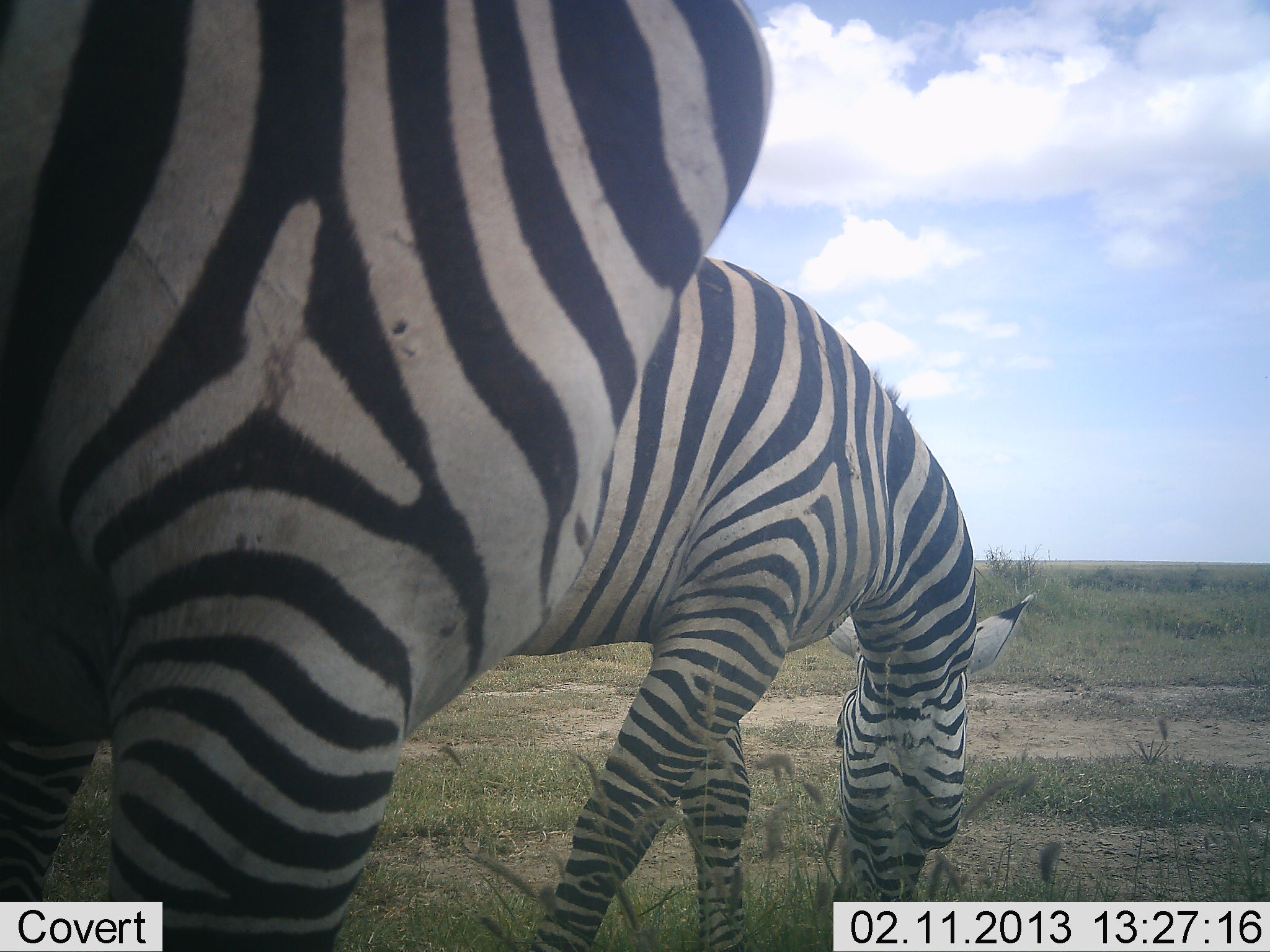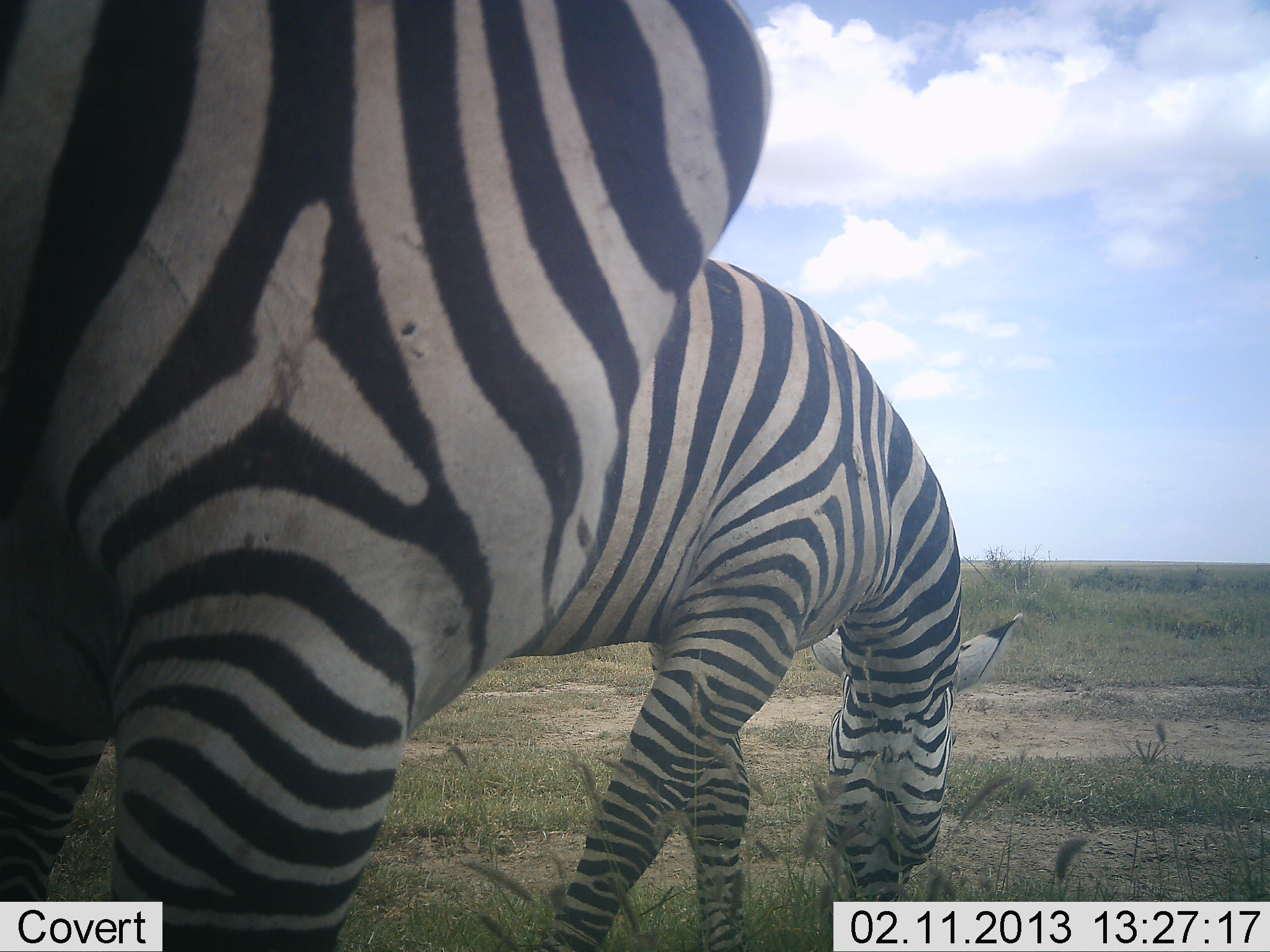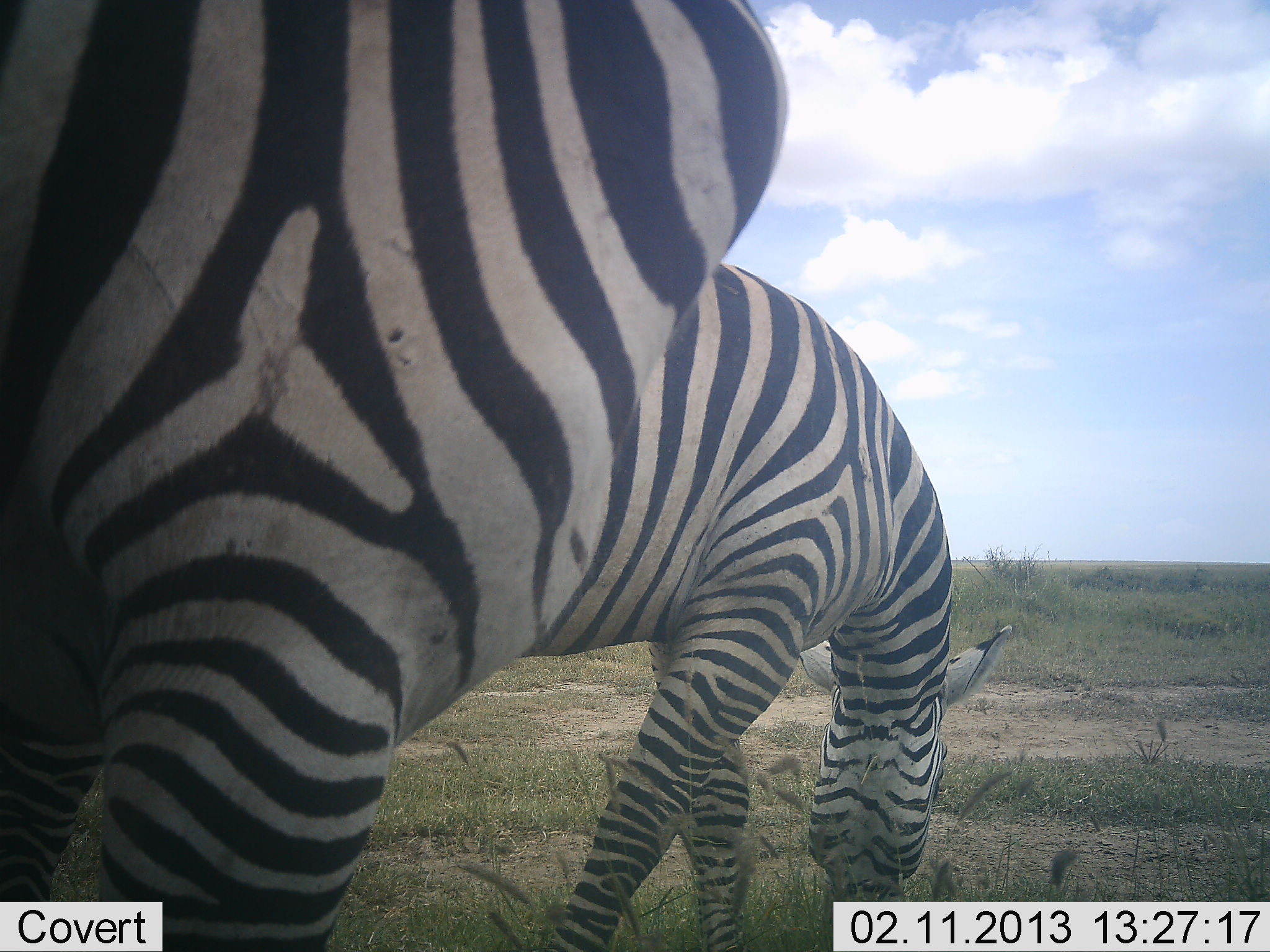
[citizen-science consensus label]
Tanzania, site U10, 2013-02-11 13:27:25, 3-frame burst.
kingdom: Animalia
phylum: Chordata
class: Mammalia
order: Perissodactyla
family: Equidae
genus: Equus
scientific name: Equus quagga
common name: plains zebra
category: zebra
Zebra (plains zebra) (Equus quagga), count 2. Behavior (volunteer vote fractions): standing 43%, resting 0%, moving 0%, interacting 0%. Young present (vote fraction): 0%. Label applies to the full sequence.